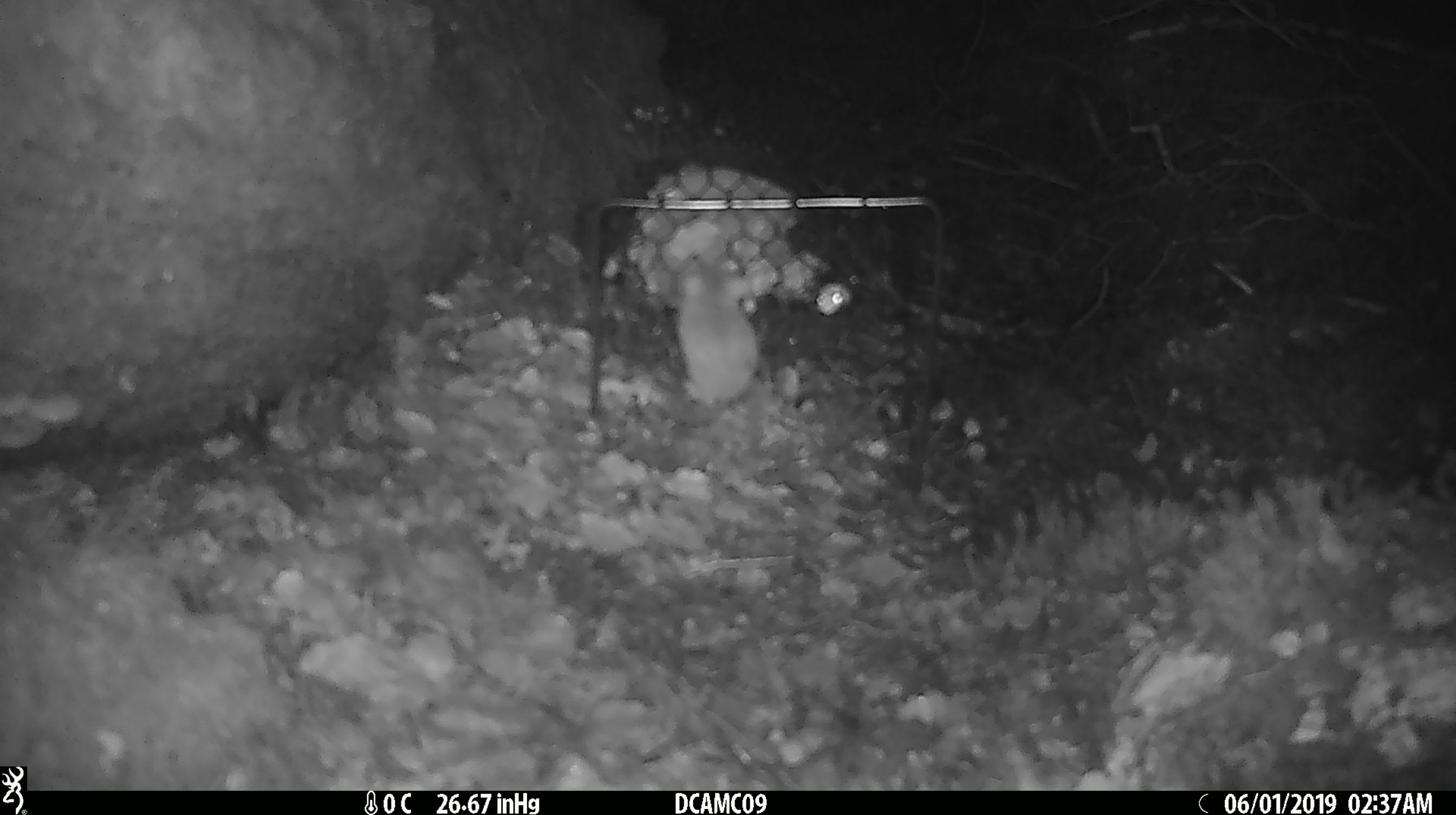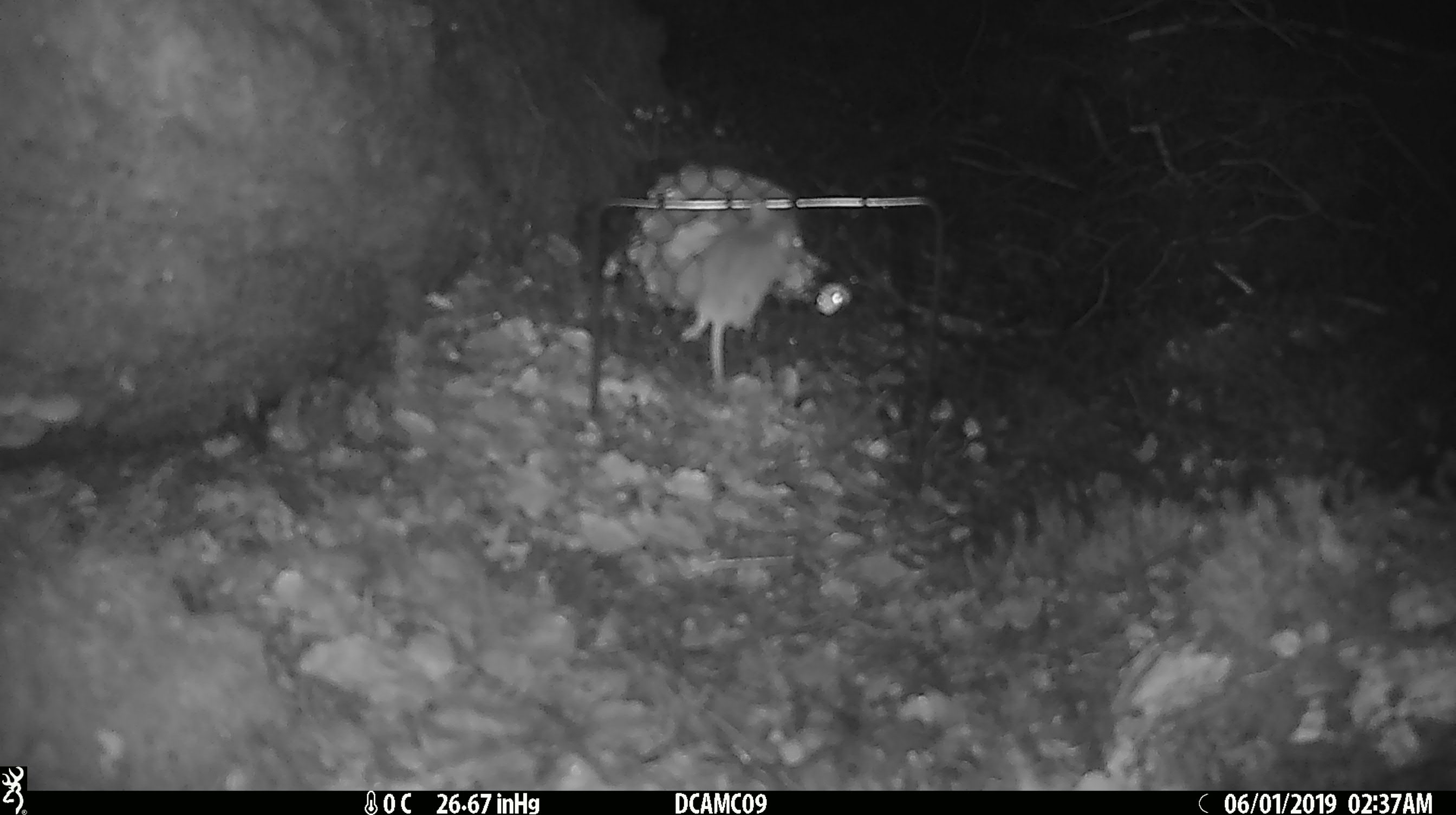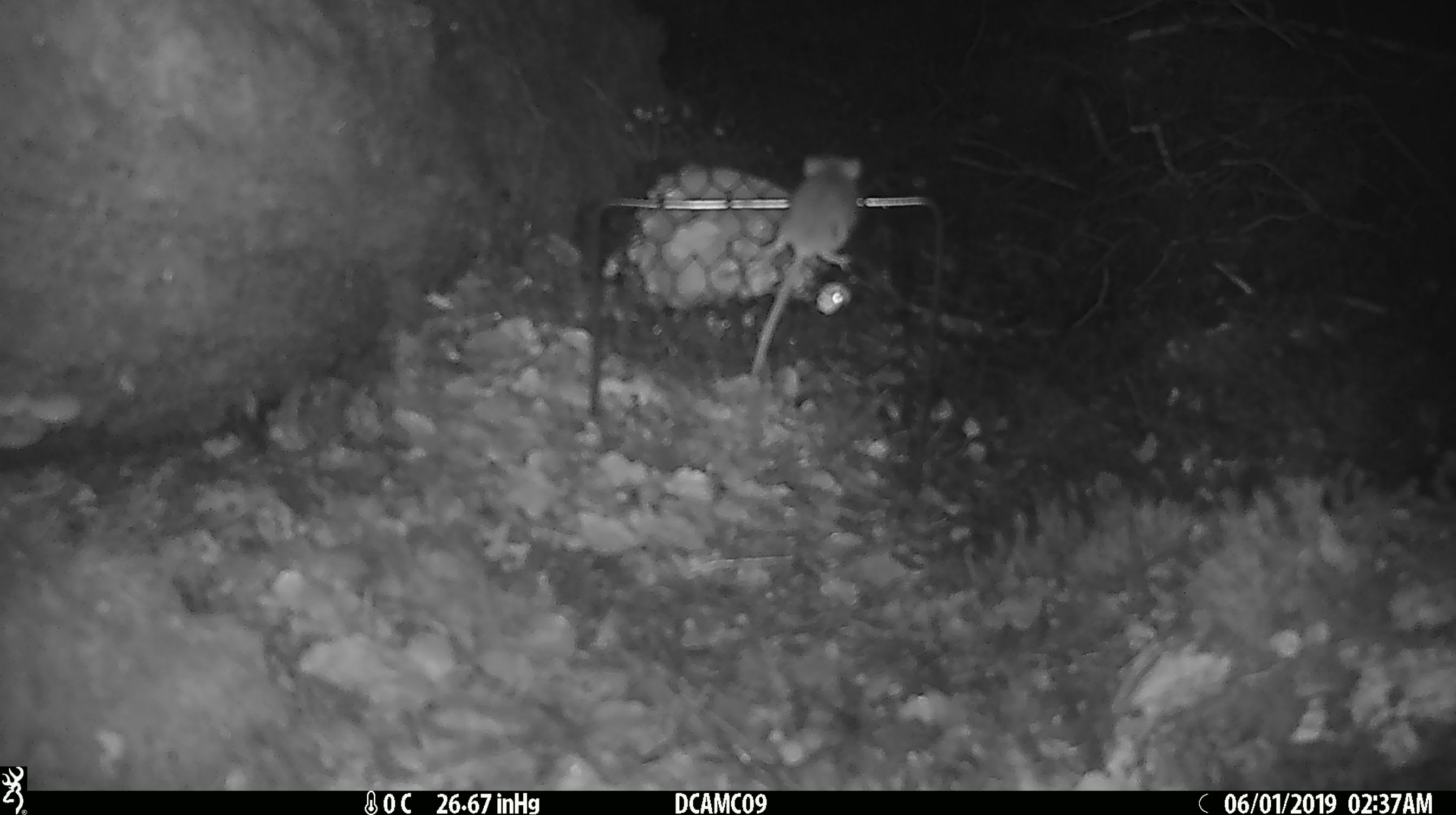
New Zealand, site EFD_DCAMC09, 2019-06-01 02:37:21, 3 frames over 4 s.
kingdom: Animalia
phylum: Chordata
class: Mammalia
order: Rodentia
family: Muridae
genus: Mus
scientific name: Mus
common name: mouse